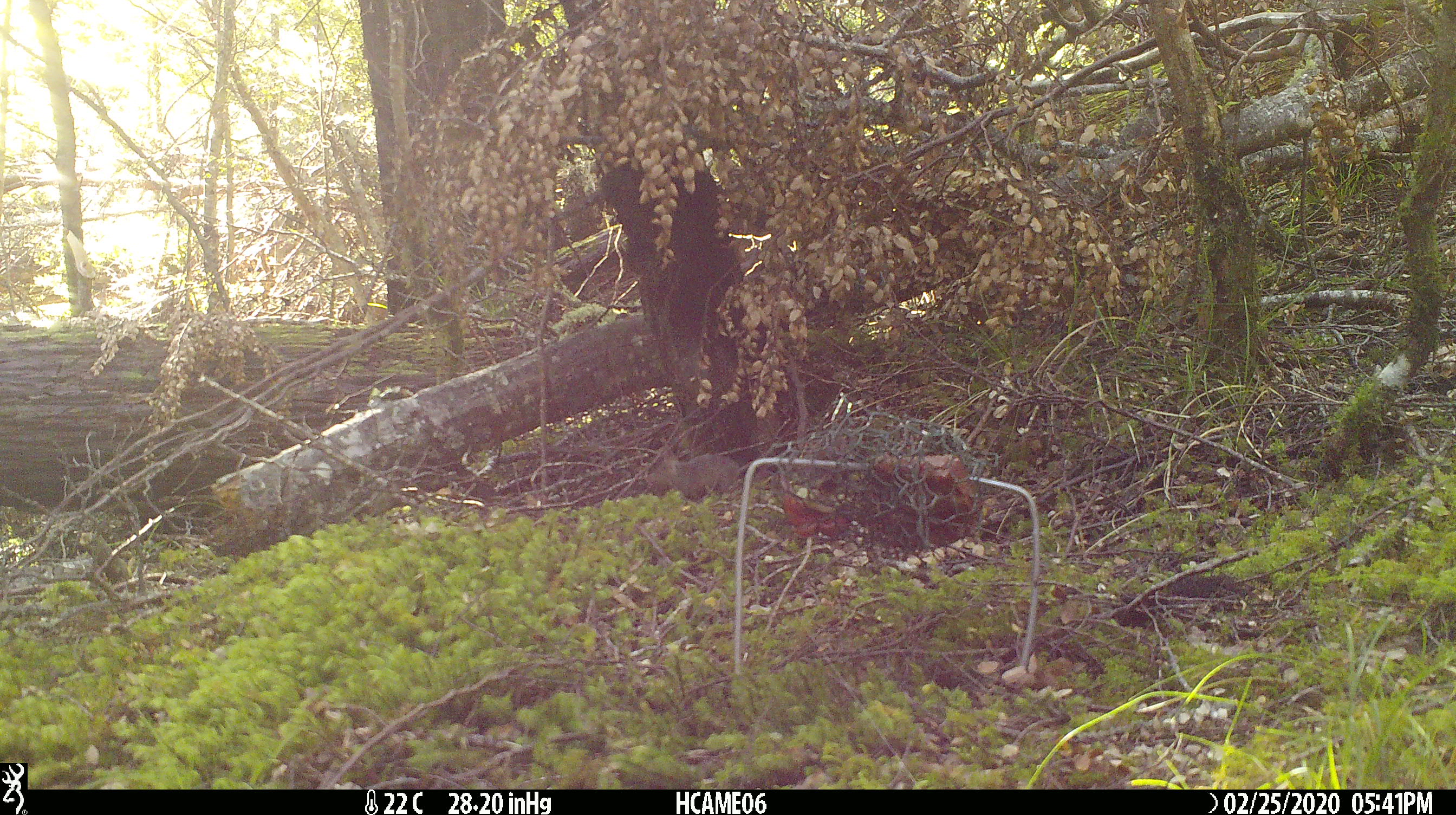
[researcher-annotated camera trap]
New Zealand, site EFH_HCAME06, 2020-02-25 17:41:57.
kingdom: Animalia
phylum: Chordata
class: Mammalia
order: Rodentia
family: Muridae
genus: Mus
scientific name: Mus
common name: mouse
Mouse (Mus).